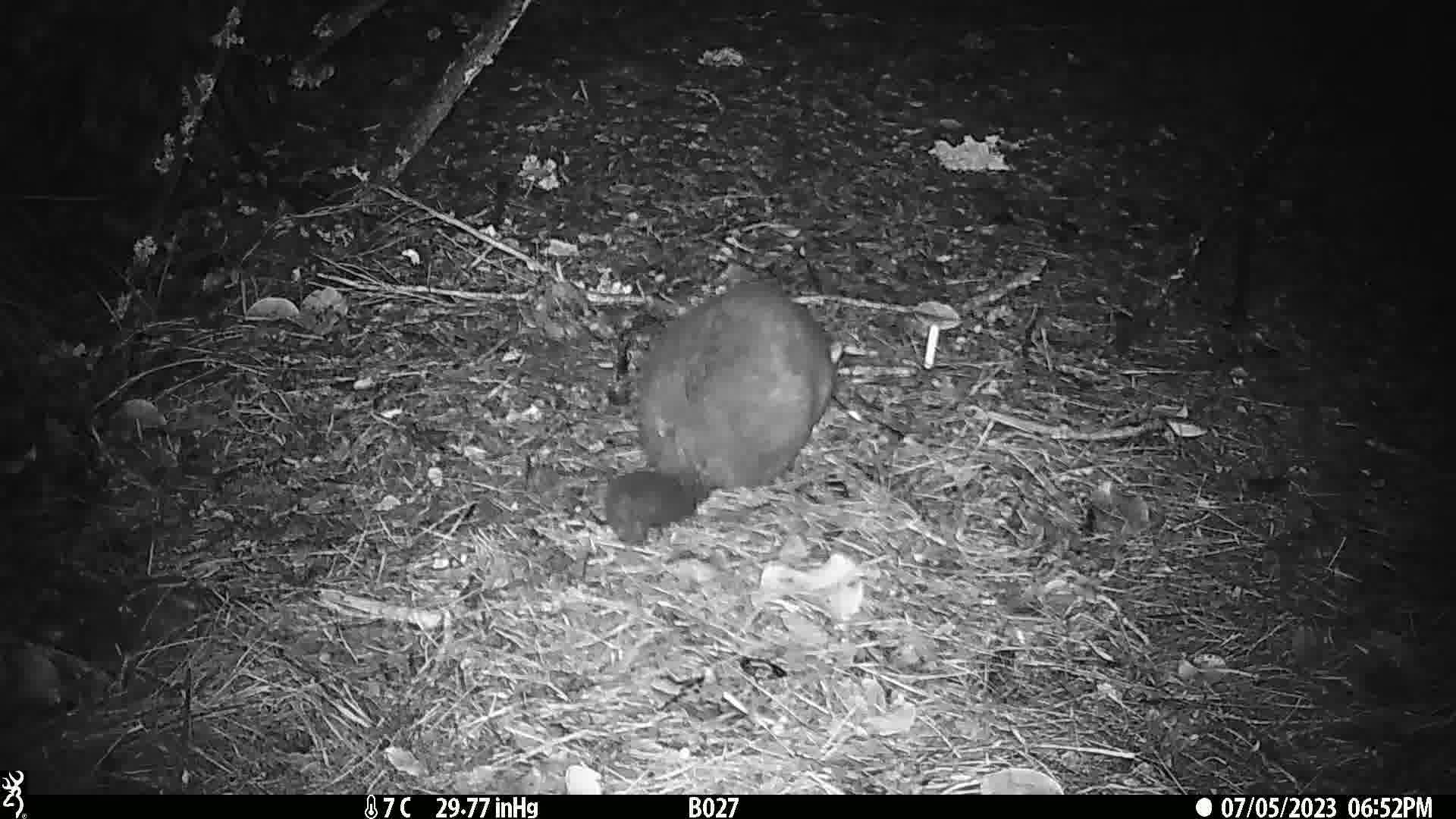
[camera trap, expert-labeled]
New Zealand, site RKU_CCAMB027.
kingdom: Animalia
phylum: Chordata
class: Mammalia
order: Diprotodontia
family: Phalangeridae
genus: Trichosurus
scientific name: Trichosurus vulpecula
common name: common brushtail possum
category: possum